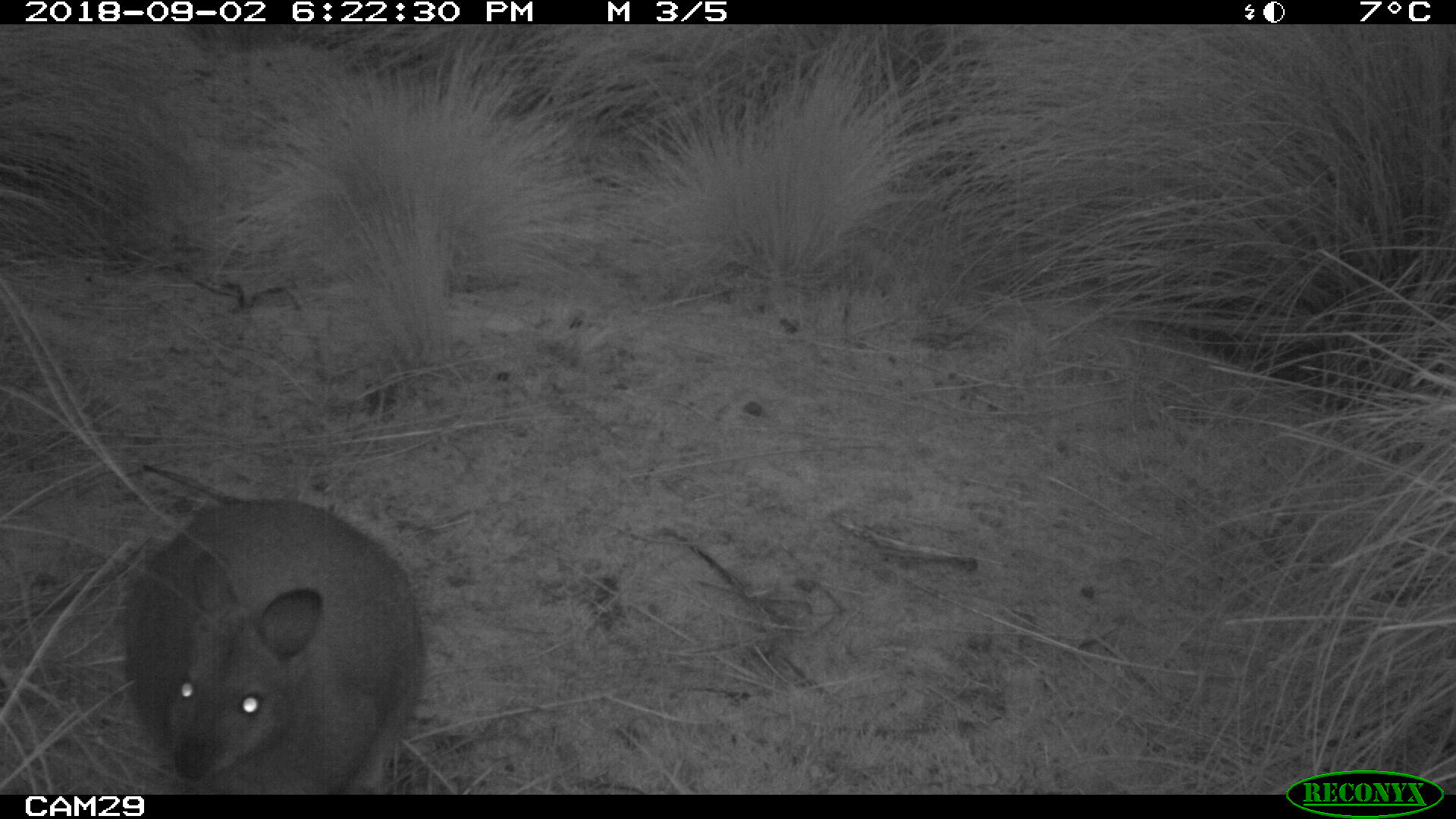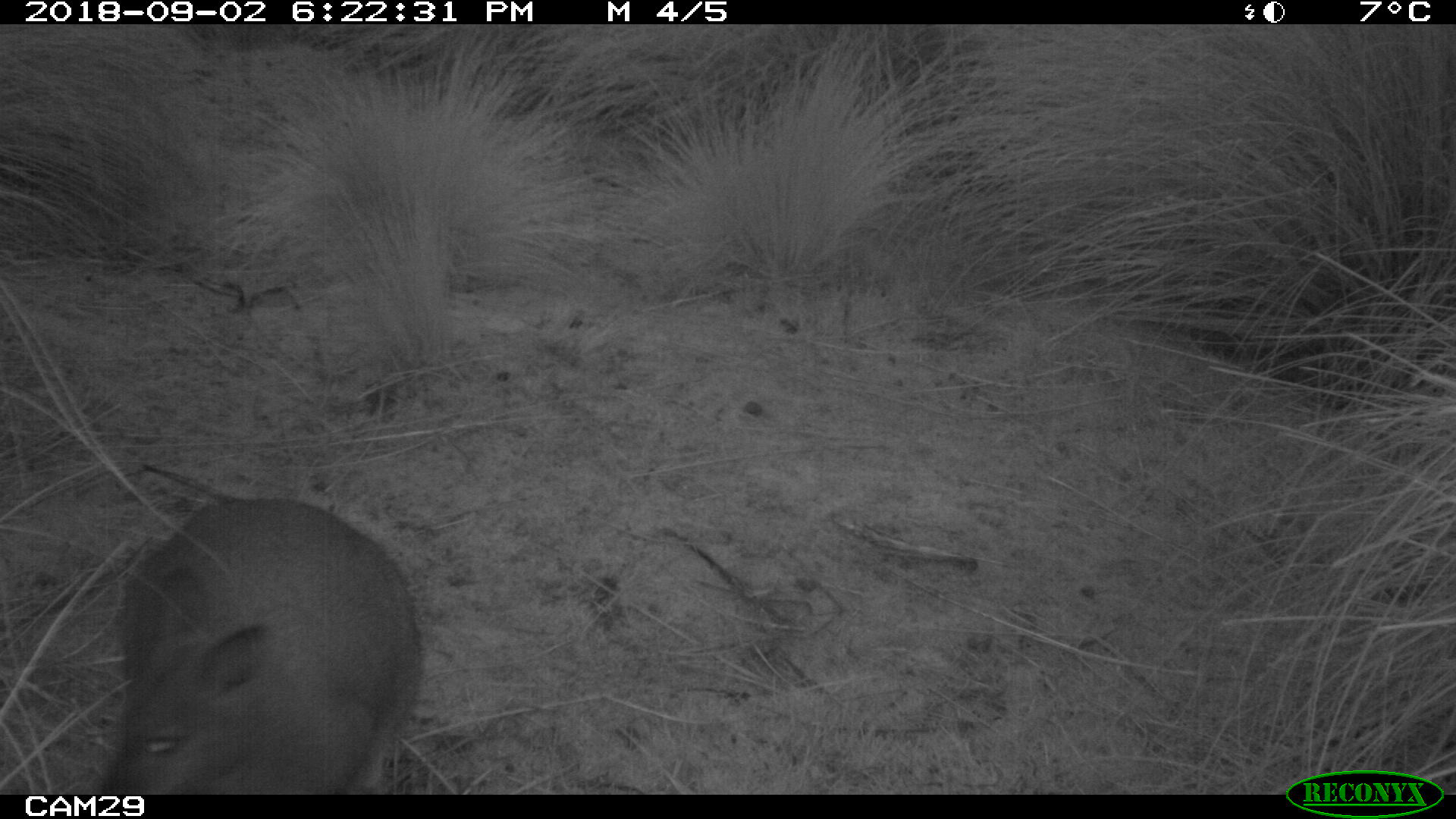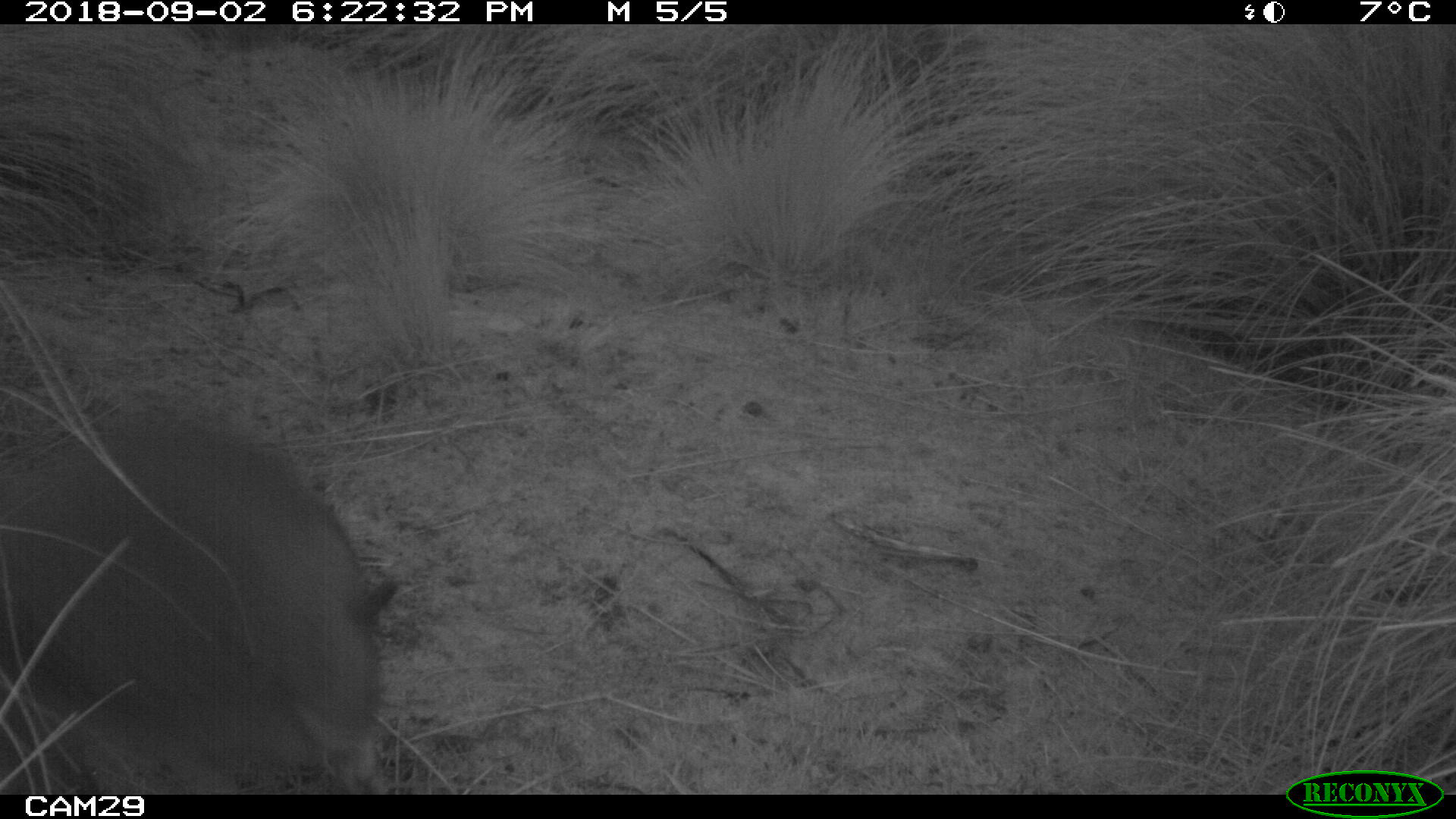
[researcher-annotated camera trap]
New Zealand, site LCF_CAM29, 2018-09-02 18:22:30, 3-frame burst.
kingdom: Animalia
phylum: Chordata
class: Mammalia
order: Diprotodontia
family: Macropodidae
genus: Notamacropus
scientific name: Notamacropus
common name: wallaby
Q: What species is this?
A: Wallaby (Notamacropus).